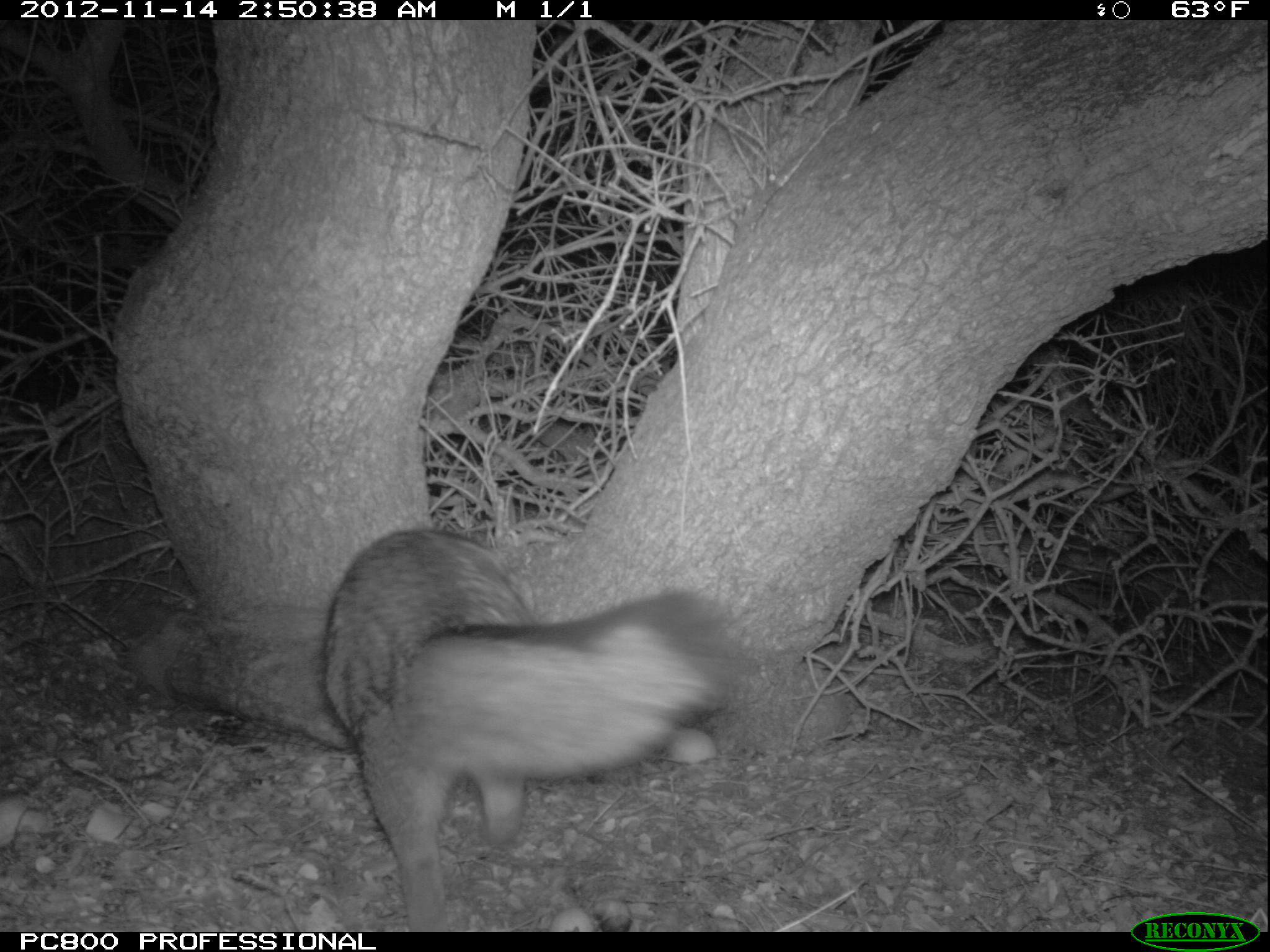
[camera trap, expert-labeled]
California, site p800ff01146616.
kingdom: Animalia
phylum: Chordata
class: Mammalia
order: Carnivora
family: Canidae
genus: Urocyon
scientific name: Urocyon littoralis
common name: island fox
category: fox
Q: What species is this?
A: Fox (island fox) (Urocyon littoralis).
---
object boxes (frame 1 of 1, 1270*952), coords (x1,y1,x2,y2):
fox: (321,529,743,927)